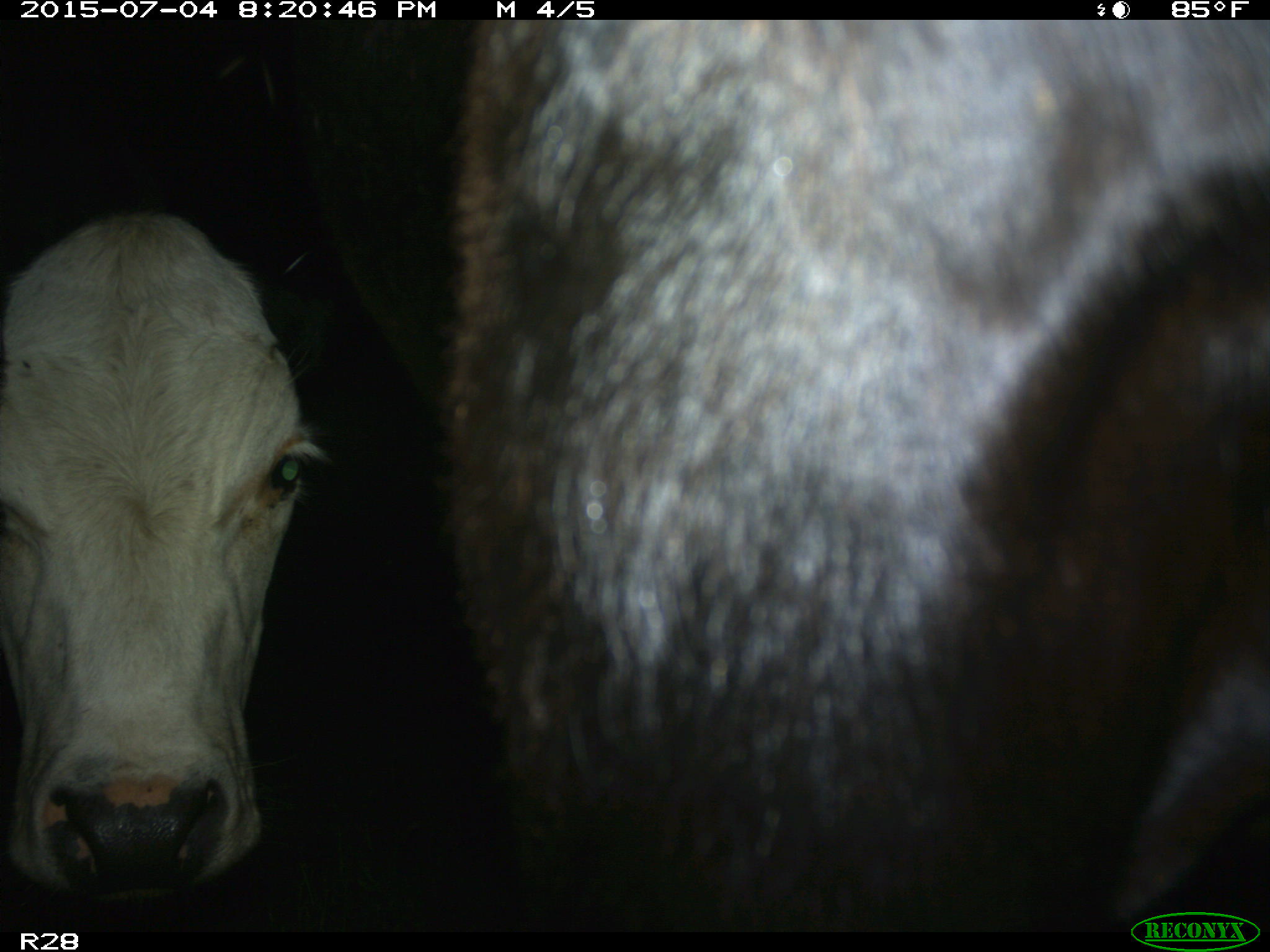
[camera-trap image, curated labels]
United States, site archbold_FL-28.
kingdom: Animalia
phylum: Chordata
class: Mammalia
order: Artiodactyla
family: Bovidae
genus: Bos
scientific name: Bos taurus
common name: domestic cow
Bos taurus (domestic cow).